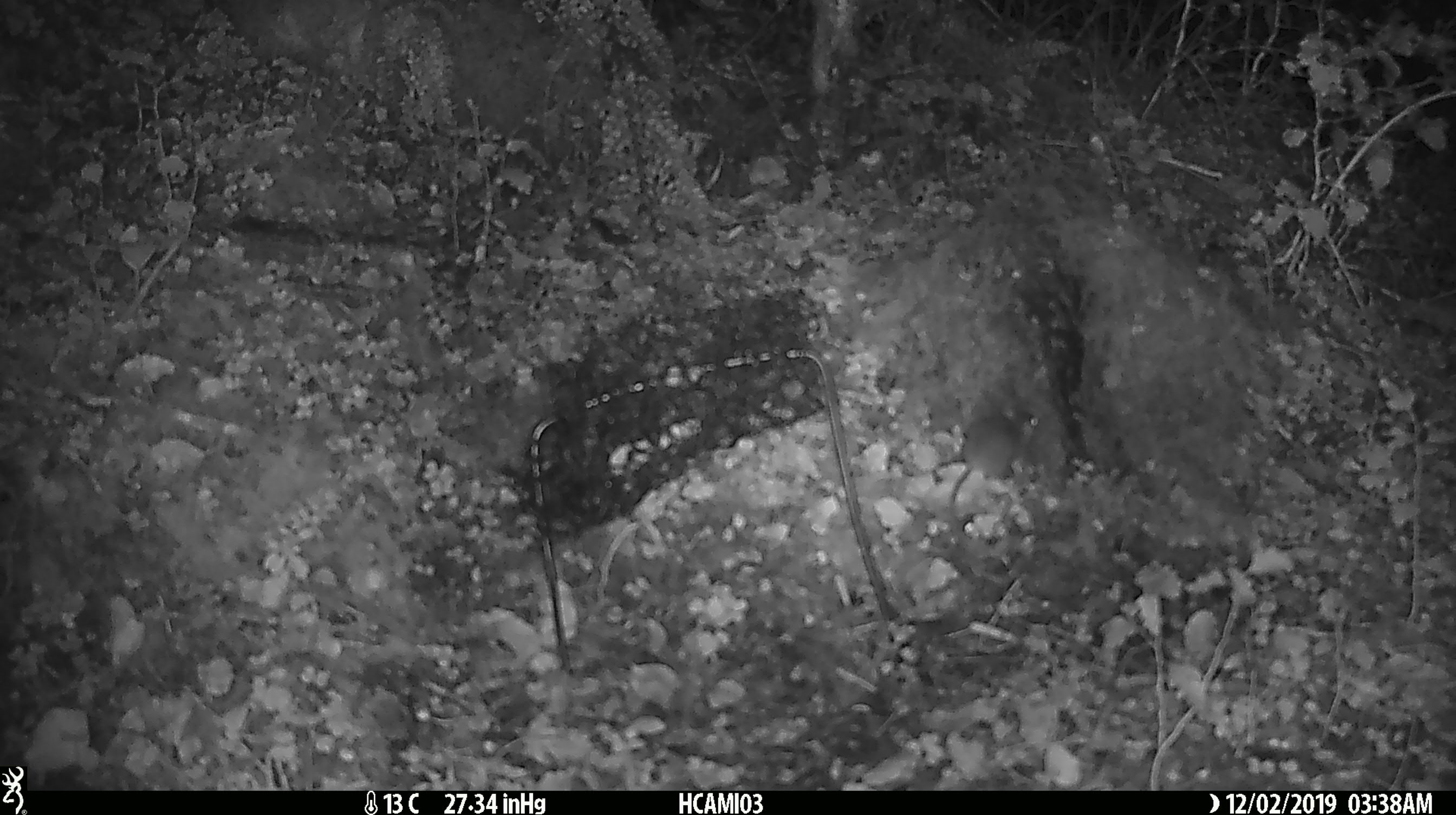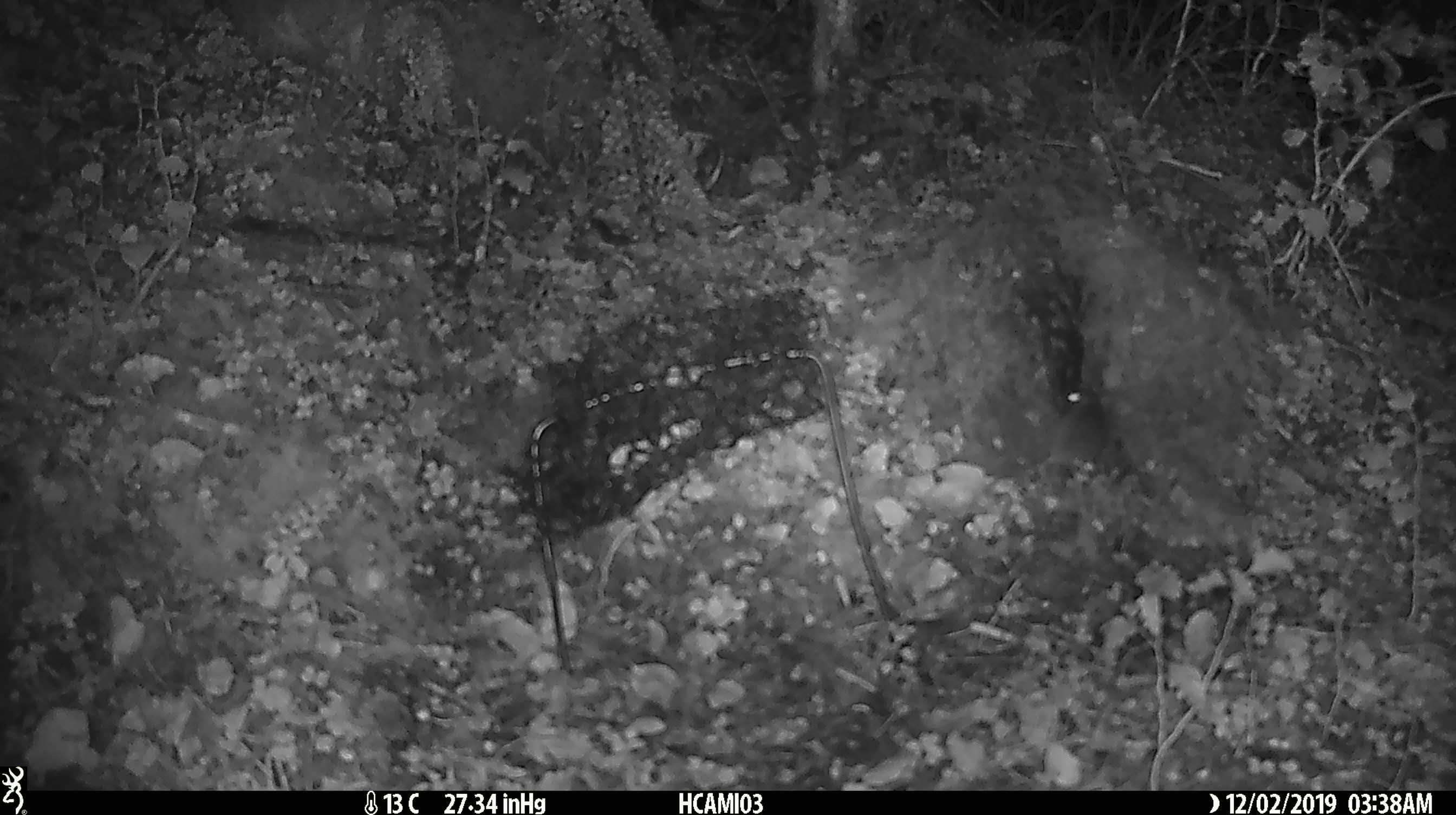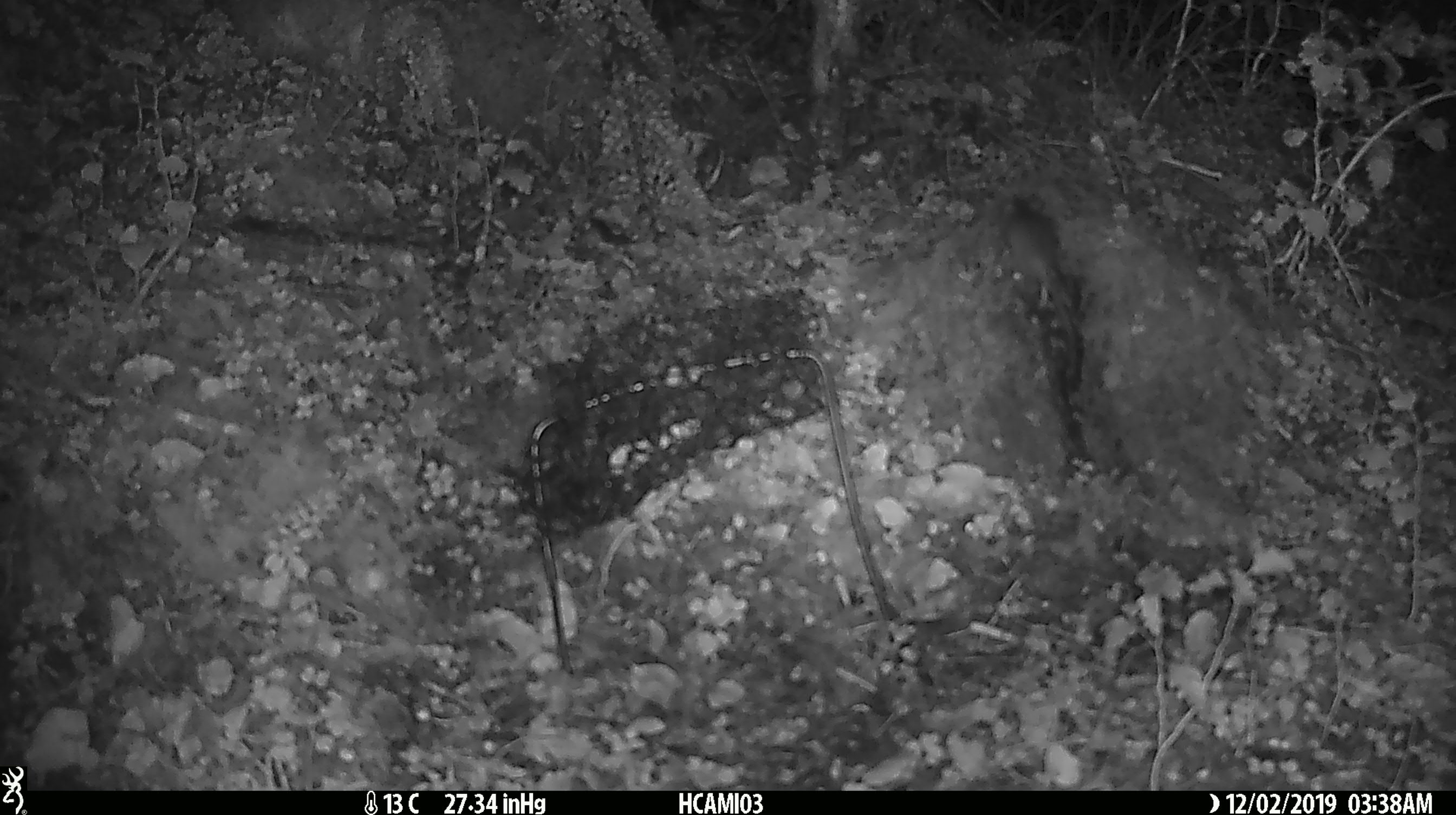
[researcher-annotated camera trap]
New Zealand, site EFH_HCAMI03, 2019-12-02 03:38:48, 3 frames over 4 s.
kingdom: Animalia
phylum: Chordata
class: Mammalia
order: Rodentia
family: Muridae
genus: Mus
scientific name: Mus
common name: mouse